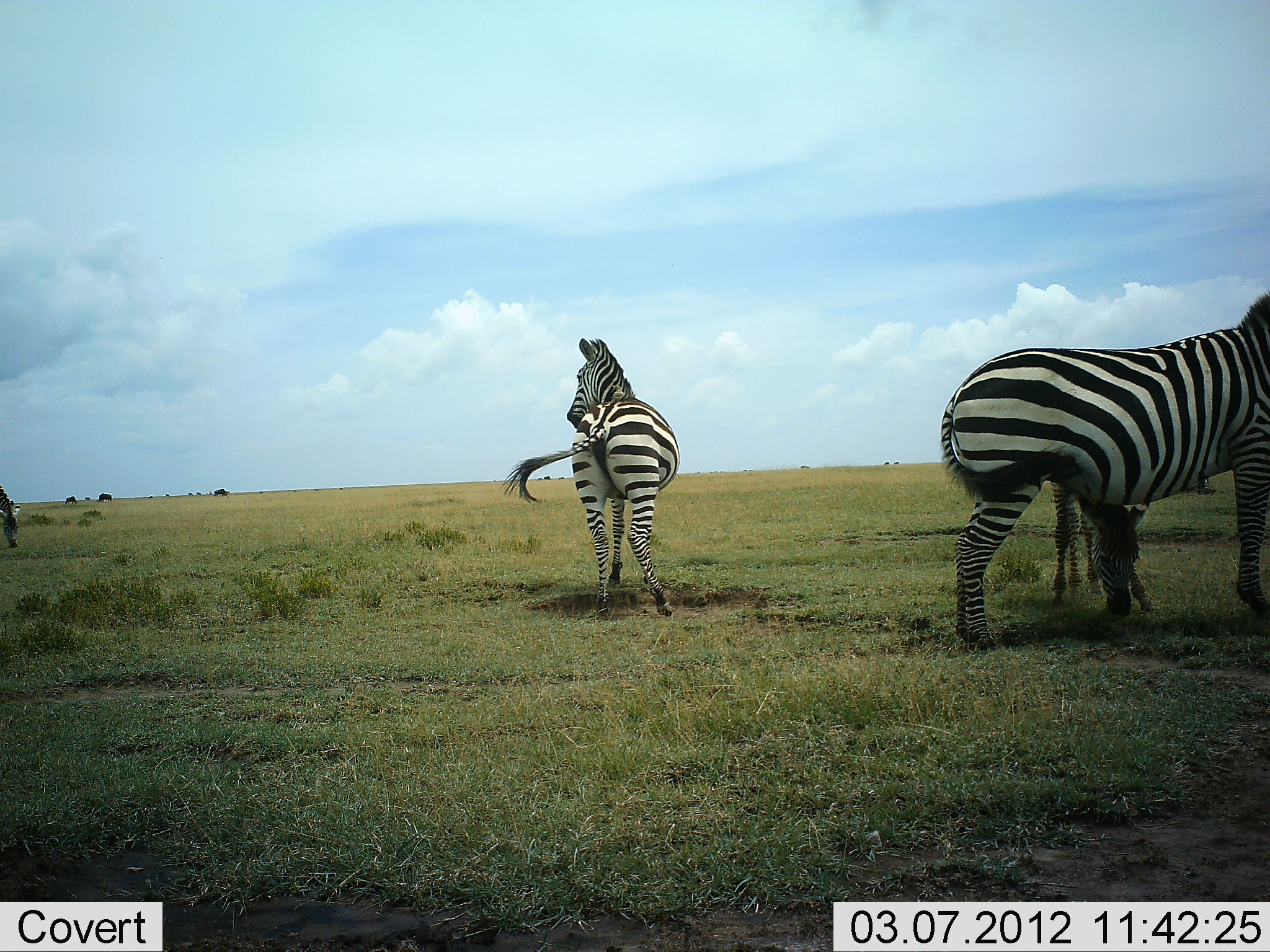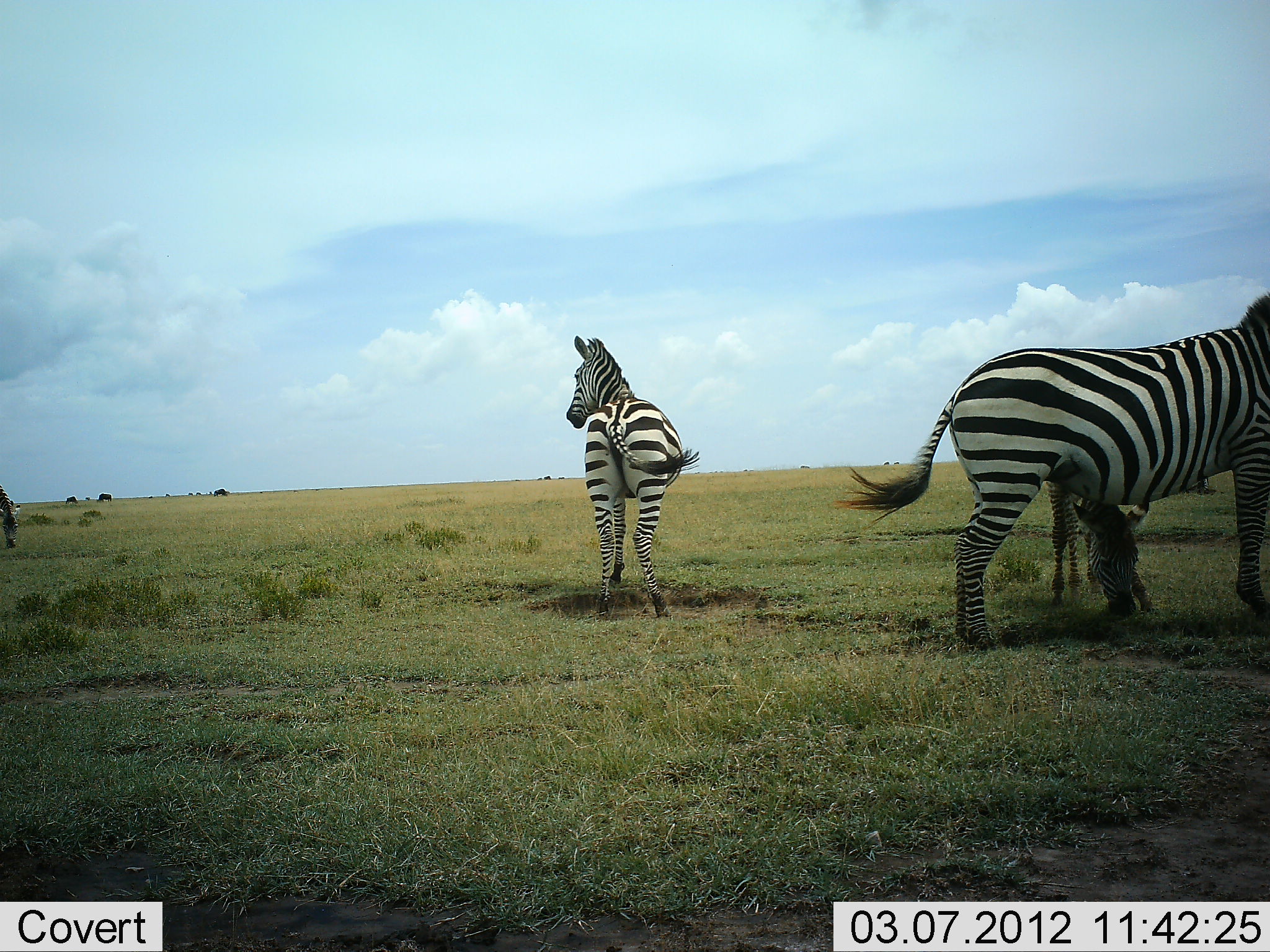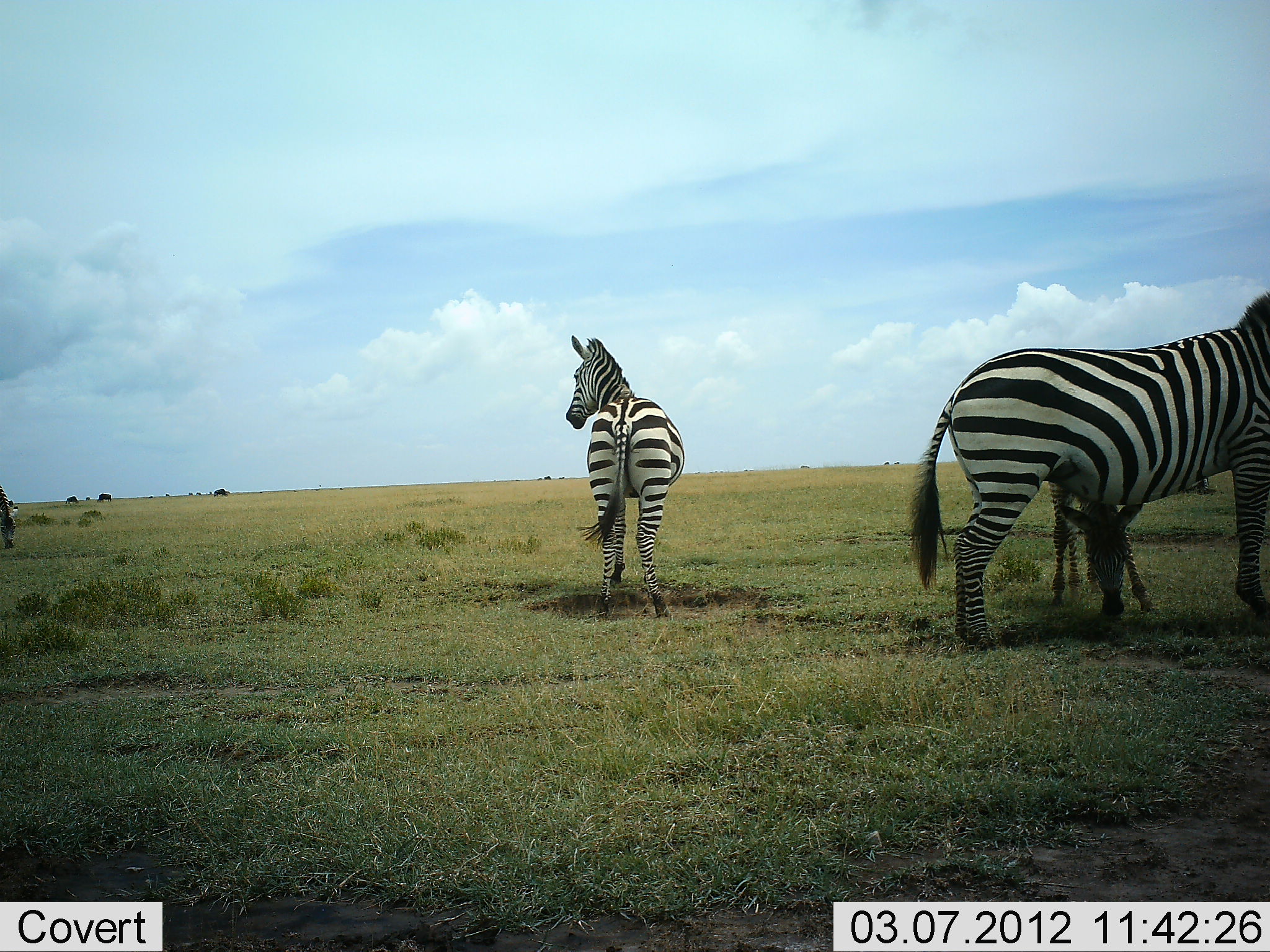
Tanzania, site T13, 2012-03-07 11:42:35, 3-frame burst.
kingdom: Animalia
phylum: Chordata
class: Mammalia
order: Perissodactyla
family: Equidae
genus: Equus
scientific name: Equus quagga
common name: plains zebra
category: zebra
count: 4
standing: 100%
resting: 0%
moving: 5%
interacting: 0%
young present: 35%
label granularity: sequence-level